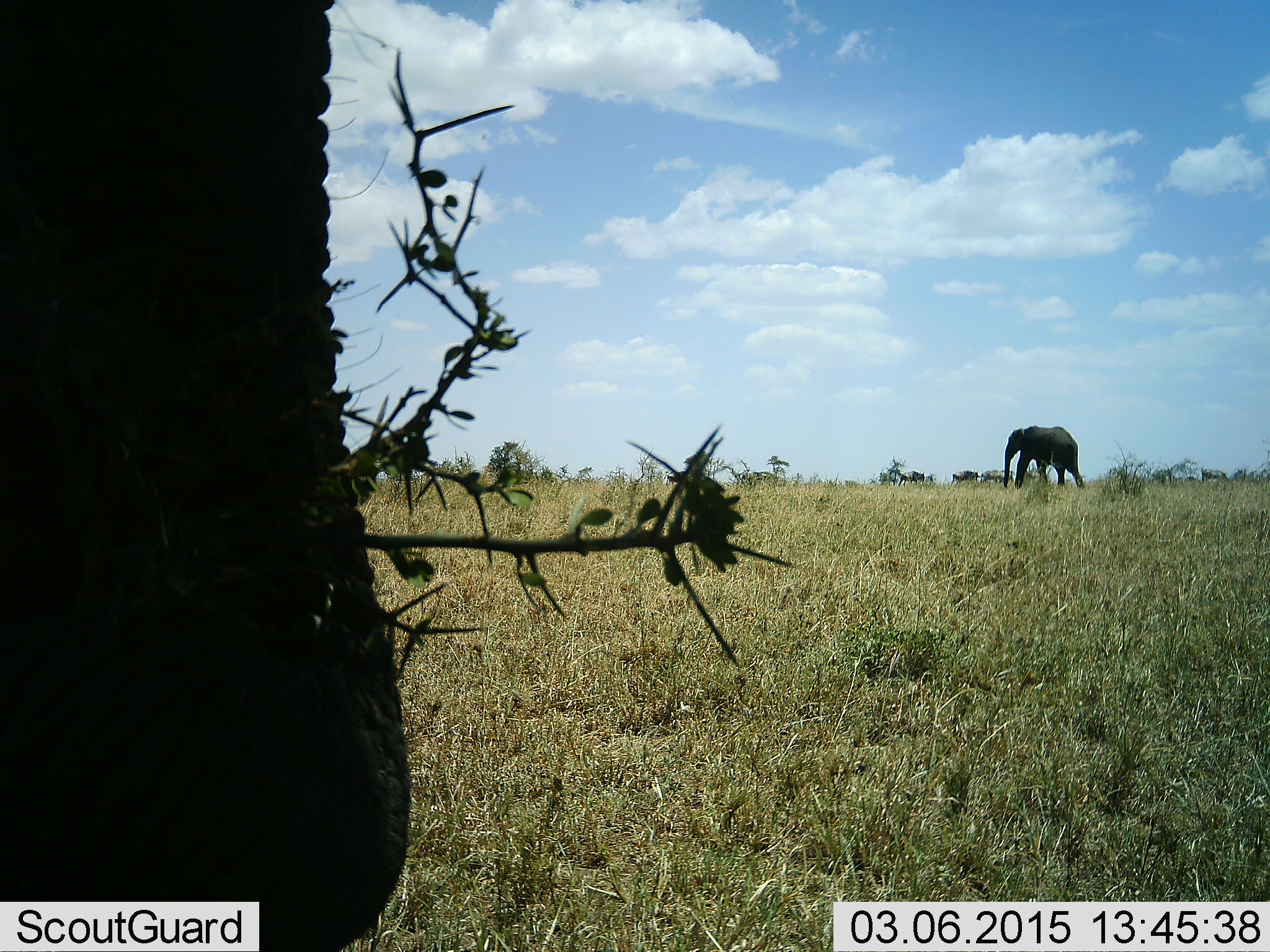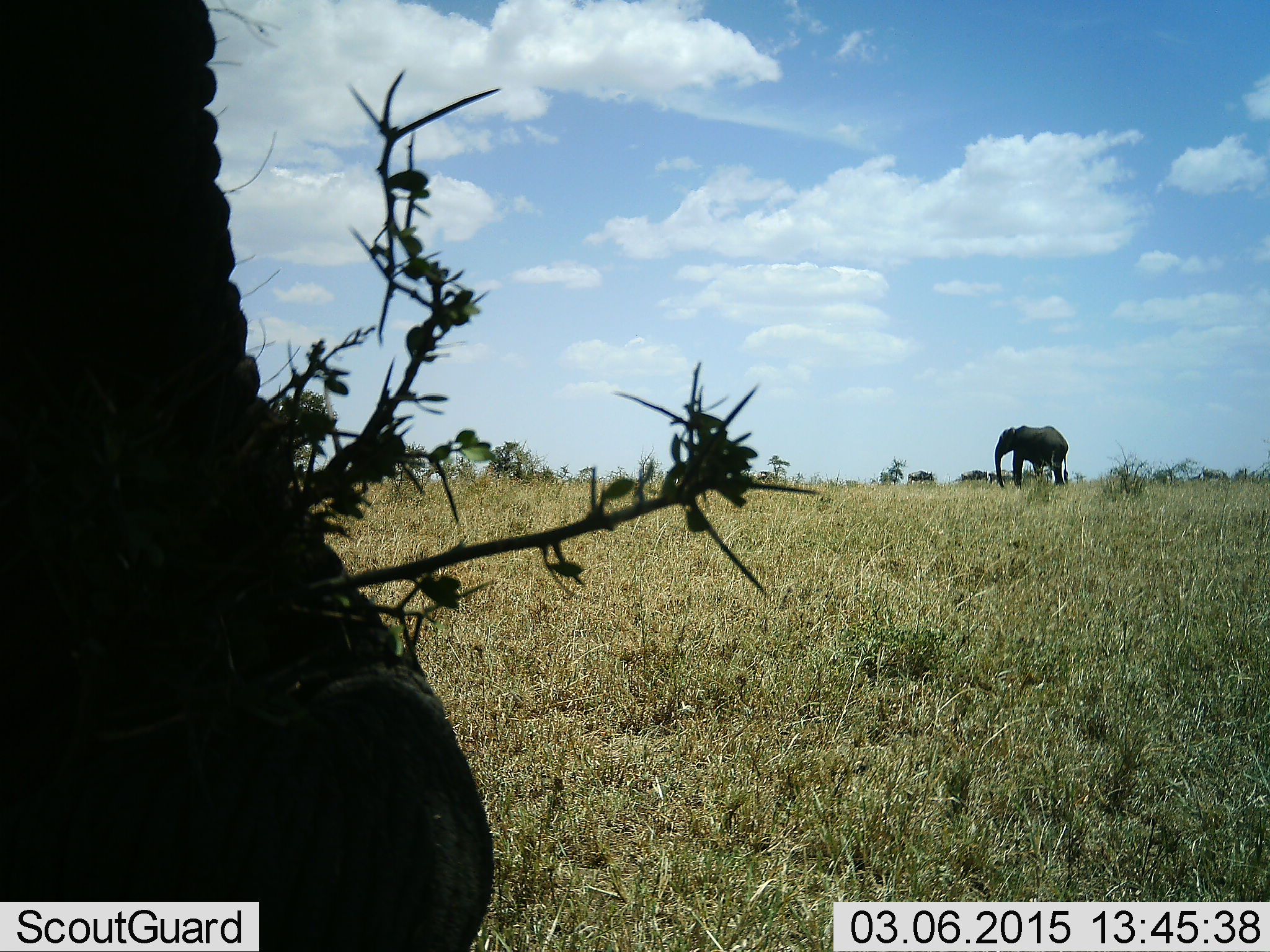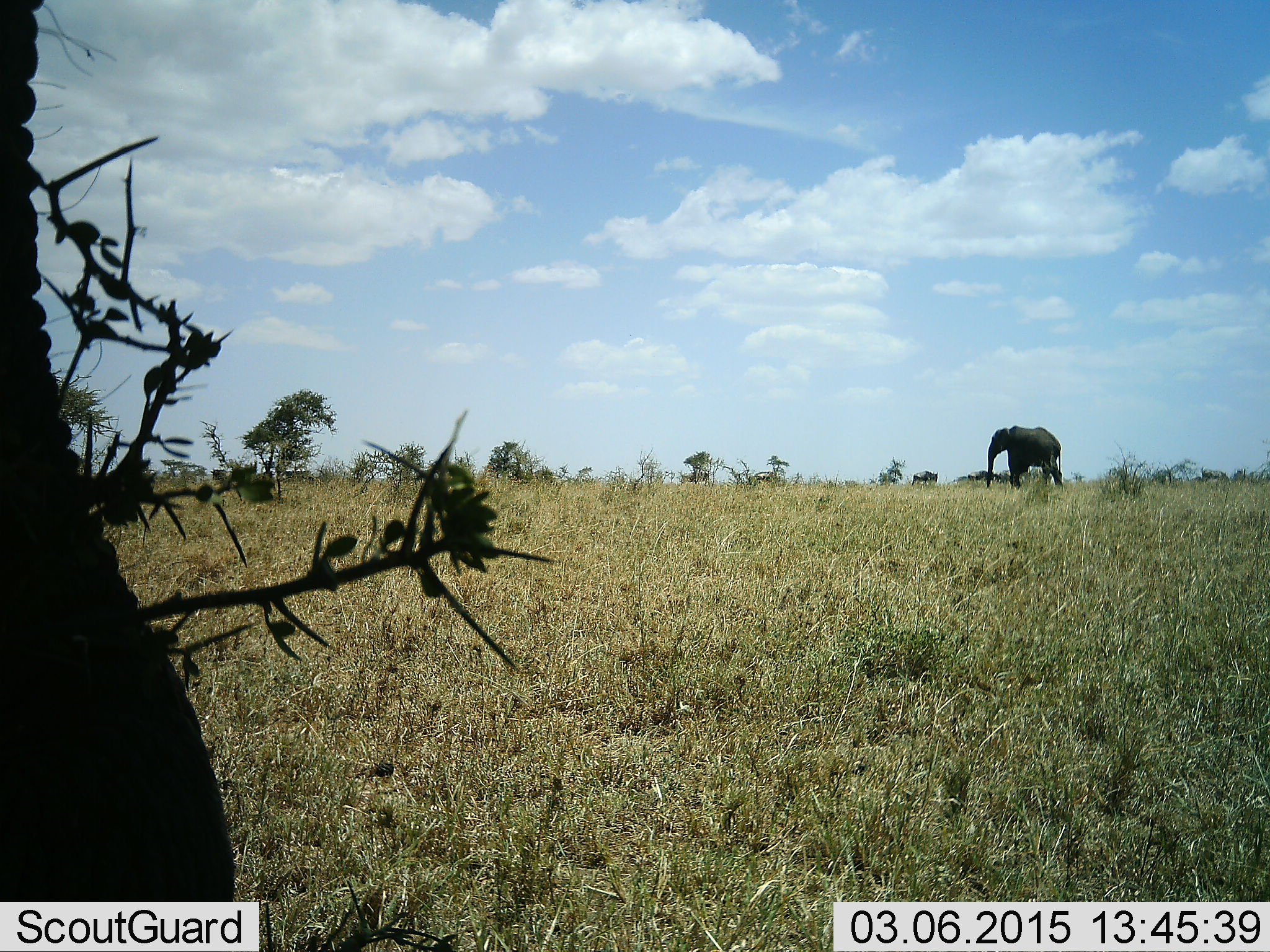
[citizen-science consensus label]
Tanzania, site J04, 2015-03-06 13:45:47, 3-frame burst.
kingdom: Animalia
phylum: Chordata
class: Mammalia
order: Proboscidea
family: Elephantidae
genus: Loxodonta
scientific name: Loxodonta africana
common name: african bush elephant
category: elephant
Elephant (african bush elephant) (Loxodonta africana), count 2. Behavior (volunteer vote fractions): standing 36%, resting 9%, moving 64%, interacting 9%. Young present (vote fraction): 0%. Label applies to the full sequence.